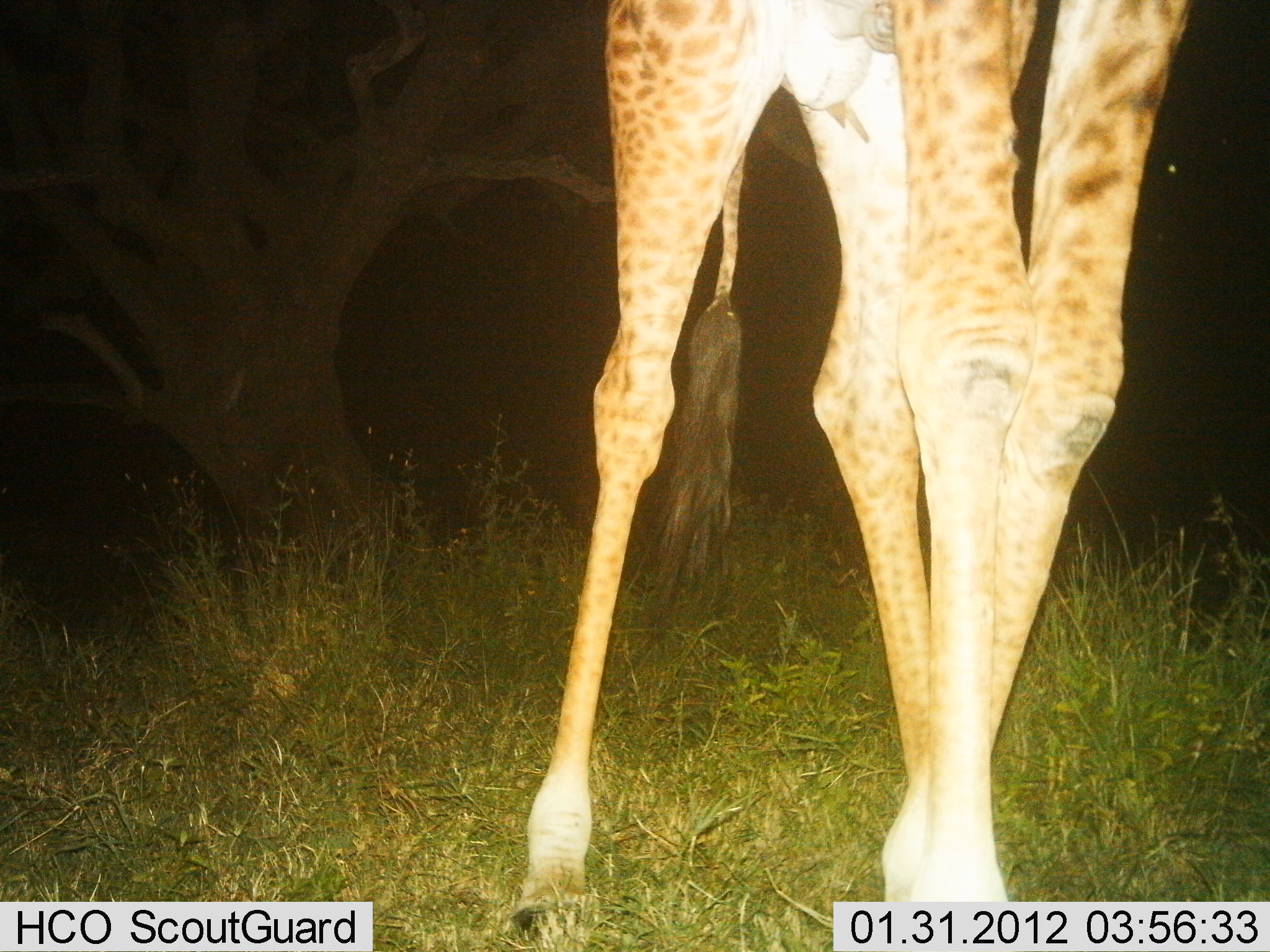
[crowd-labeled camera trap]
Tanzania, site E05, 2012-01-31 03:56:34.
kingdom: Animalia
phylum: Chordata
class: Mammalia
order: Artiodactyla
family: Giraffidae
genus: Giraffa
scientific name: Giraffa camelopardalis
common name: giraffe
Giraffe (Giraffa camelopardalis), count 1. Behavior (volunteer vote fractions): standing 58%, resting 0%, moving 38%, interacting 4%. Young present (vote fraction): 0%. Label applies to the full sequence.